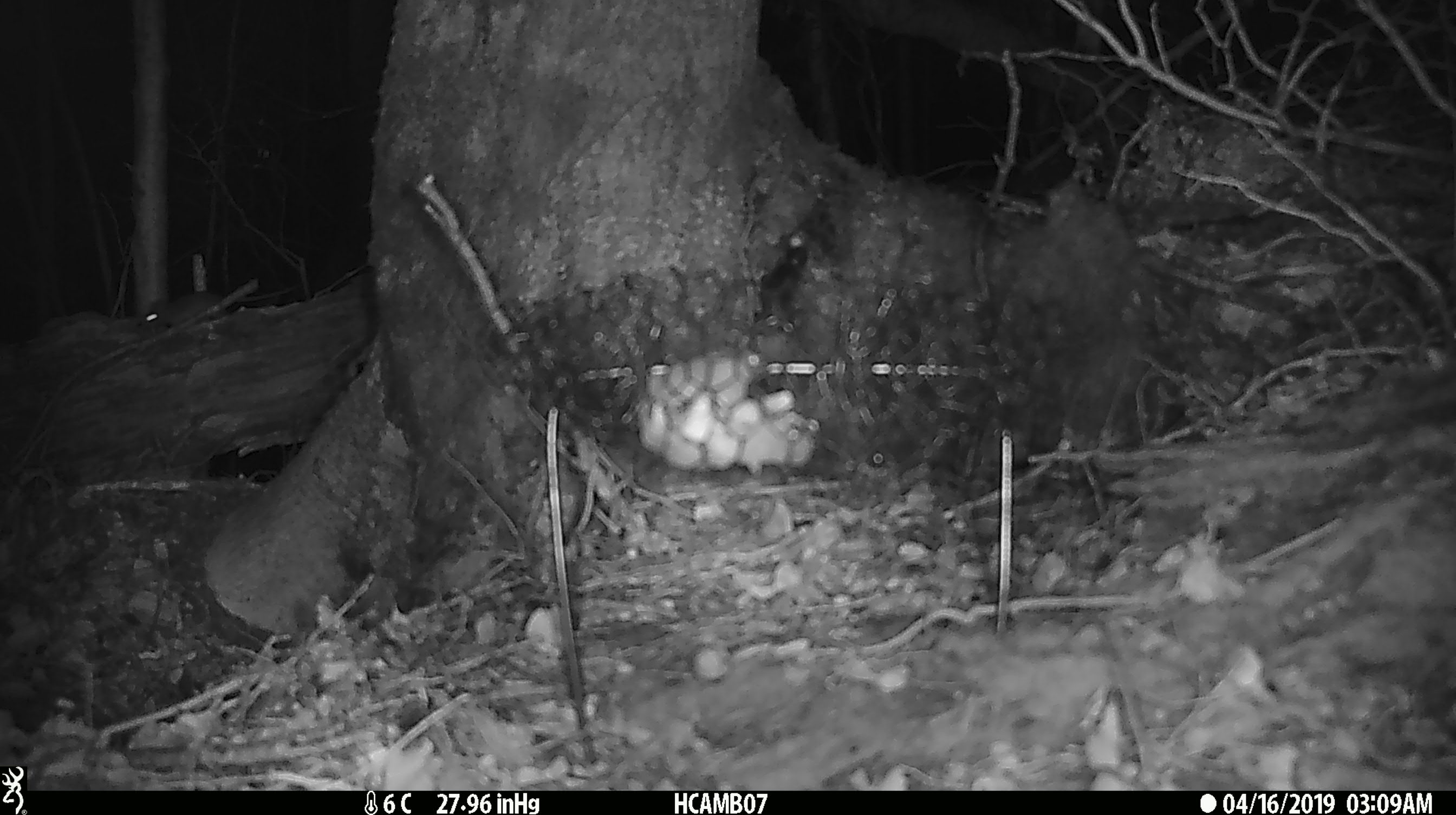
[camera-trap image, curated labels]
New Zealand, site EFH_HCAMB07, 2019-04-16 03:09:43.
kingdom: Animalia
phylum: Chordata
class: Mammalia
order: Rodentia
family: Muridae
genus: Mus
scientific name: Mus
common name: mouse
Mouse (Mus).